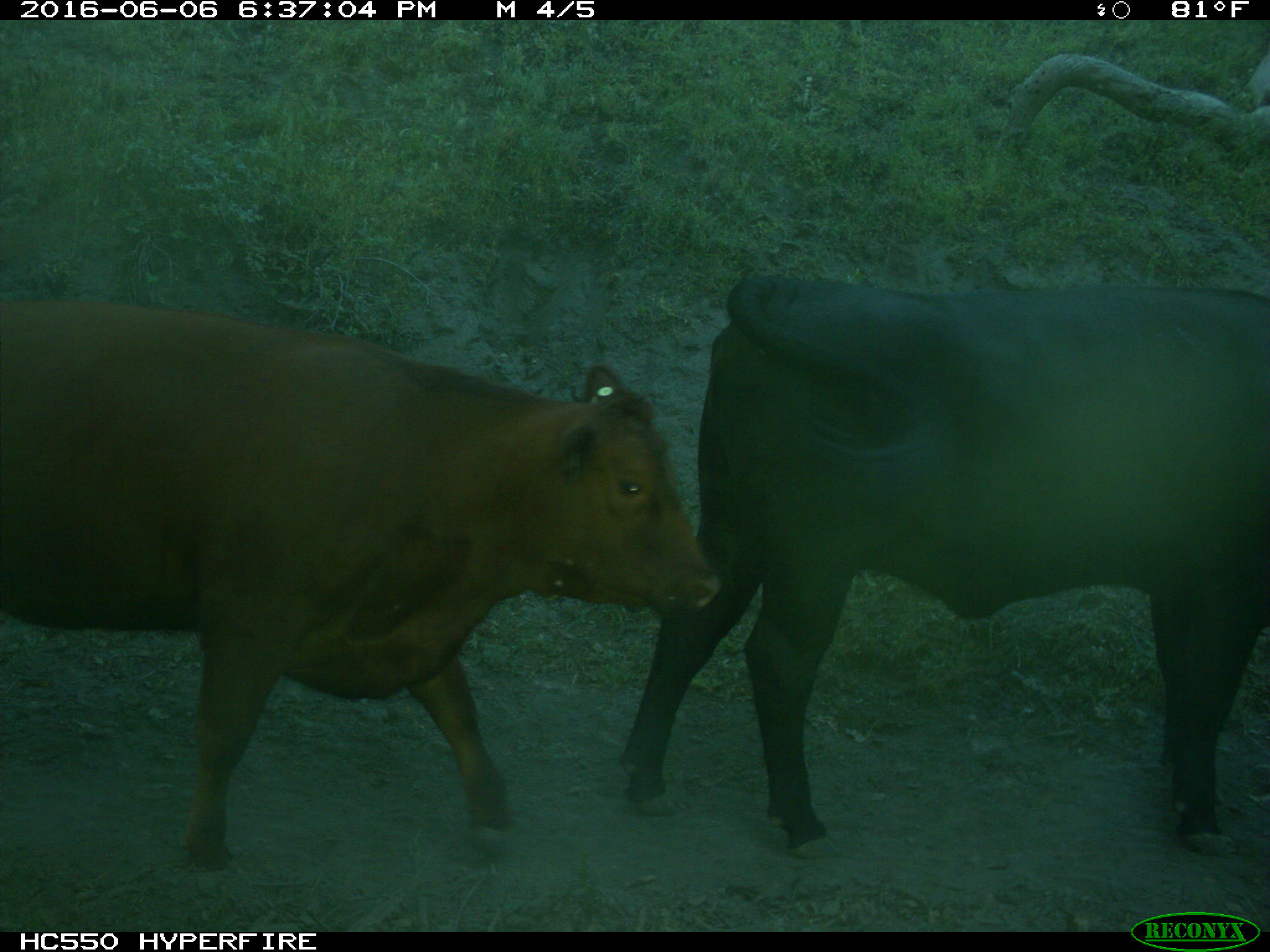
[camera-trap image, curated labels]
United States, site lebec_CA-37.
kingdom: Animalia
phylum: Chordata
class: Mammalia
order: Artiodactyla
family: Bovidae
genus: Bos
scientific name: Bos taurus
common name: domestic cow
Bos taurus (domestic cow).